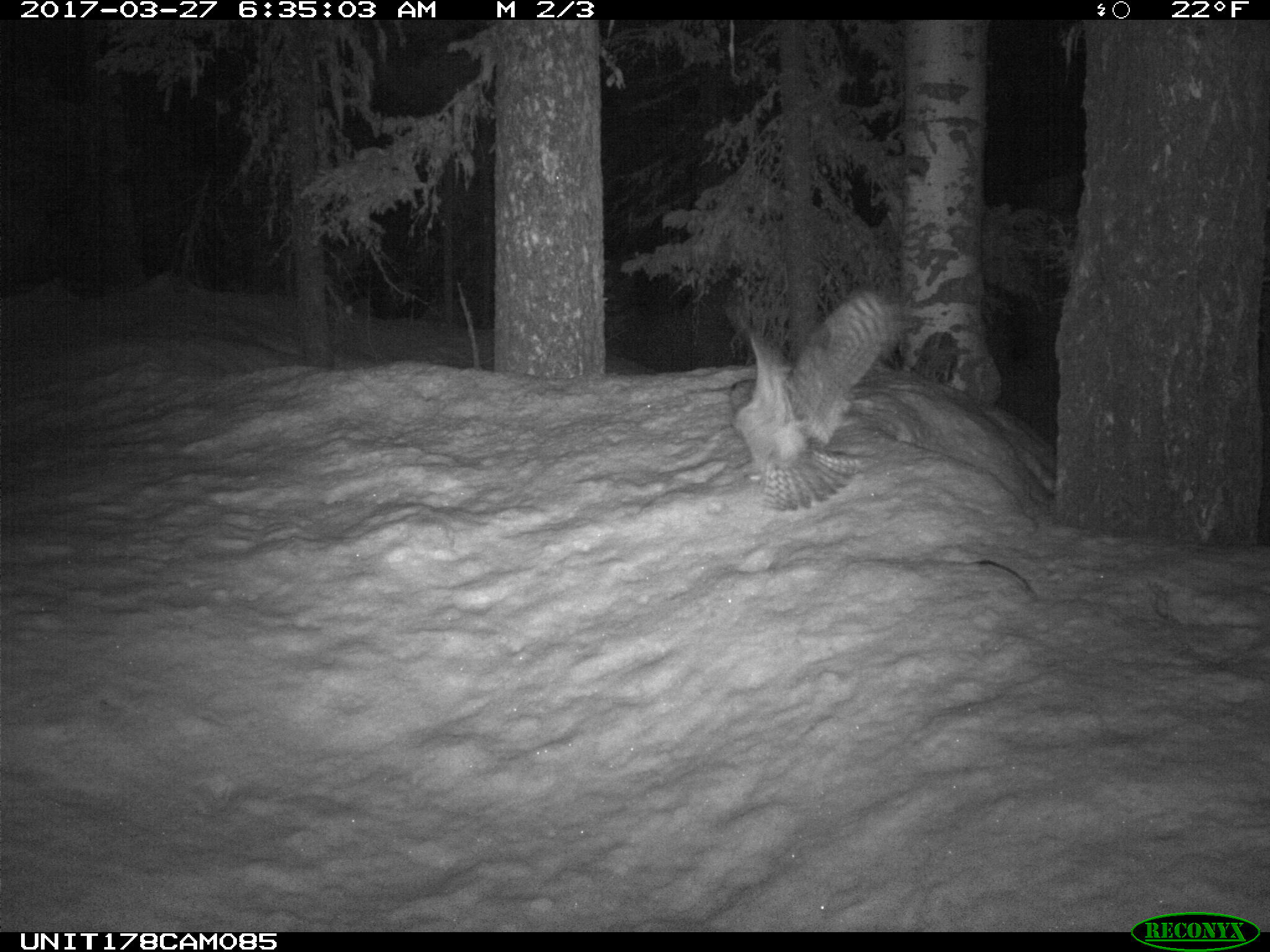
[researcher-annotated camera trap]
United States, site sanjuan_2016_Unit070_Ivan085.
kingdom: Animalia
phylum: Chordata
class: Aves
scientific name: Aves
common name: birds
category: unidentified bird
Unidentified bird (birds) (Aves).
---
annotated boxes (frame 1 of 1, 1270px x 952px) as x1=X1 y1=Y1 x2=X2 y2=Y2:
animal: x1=719 y1=290 x2=904 y2=514